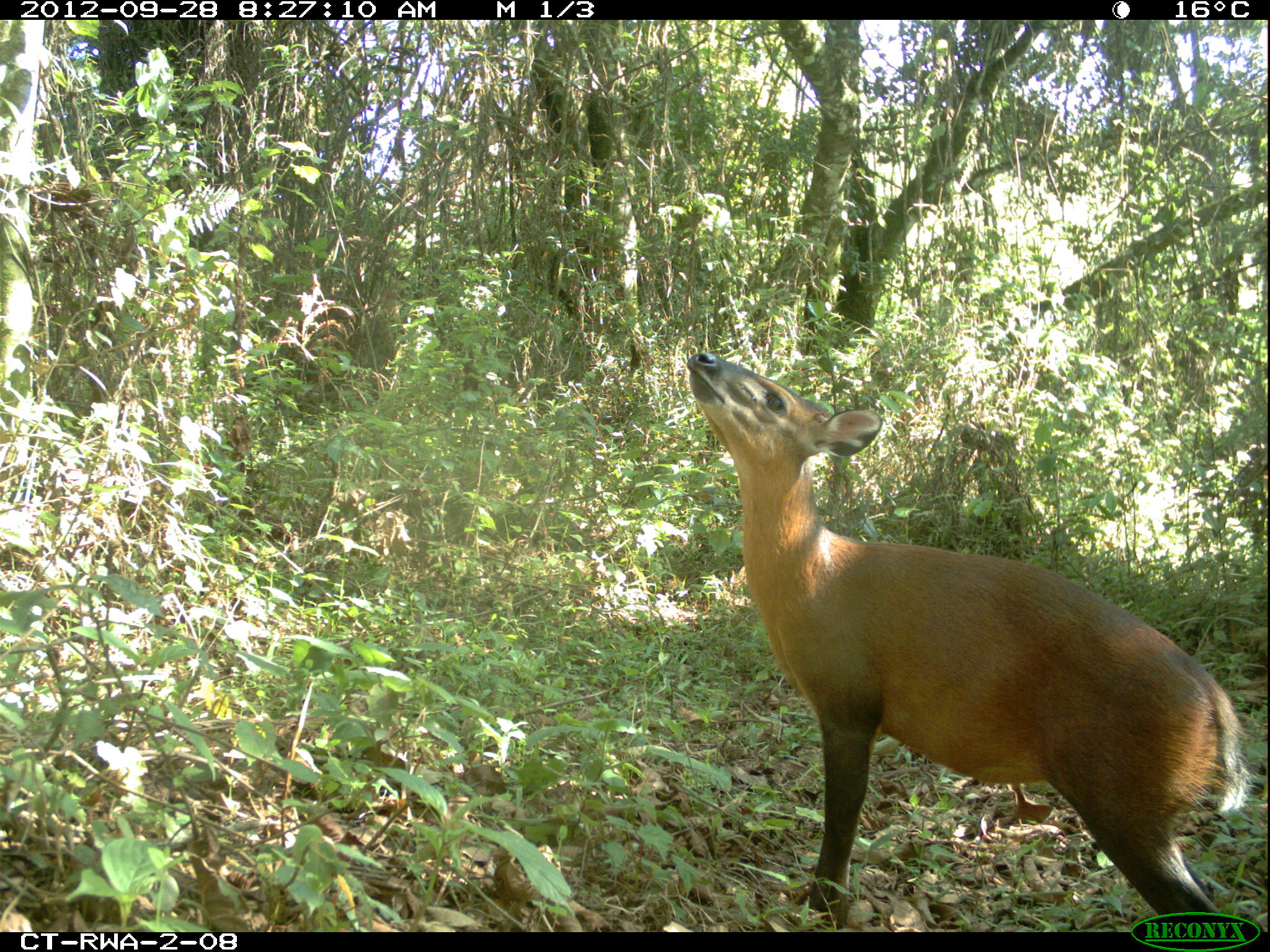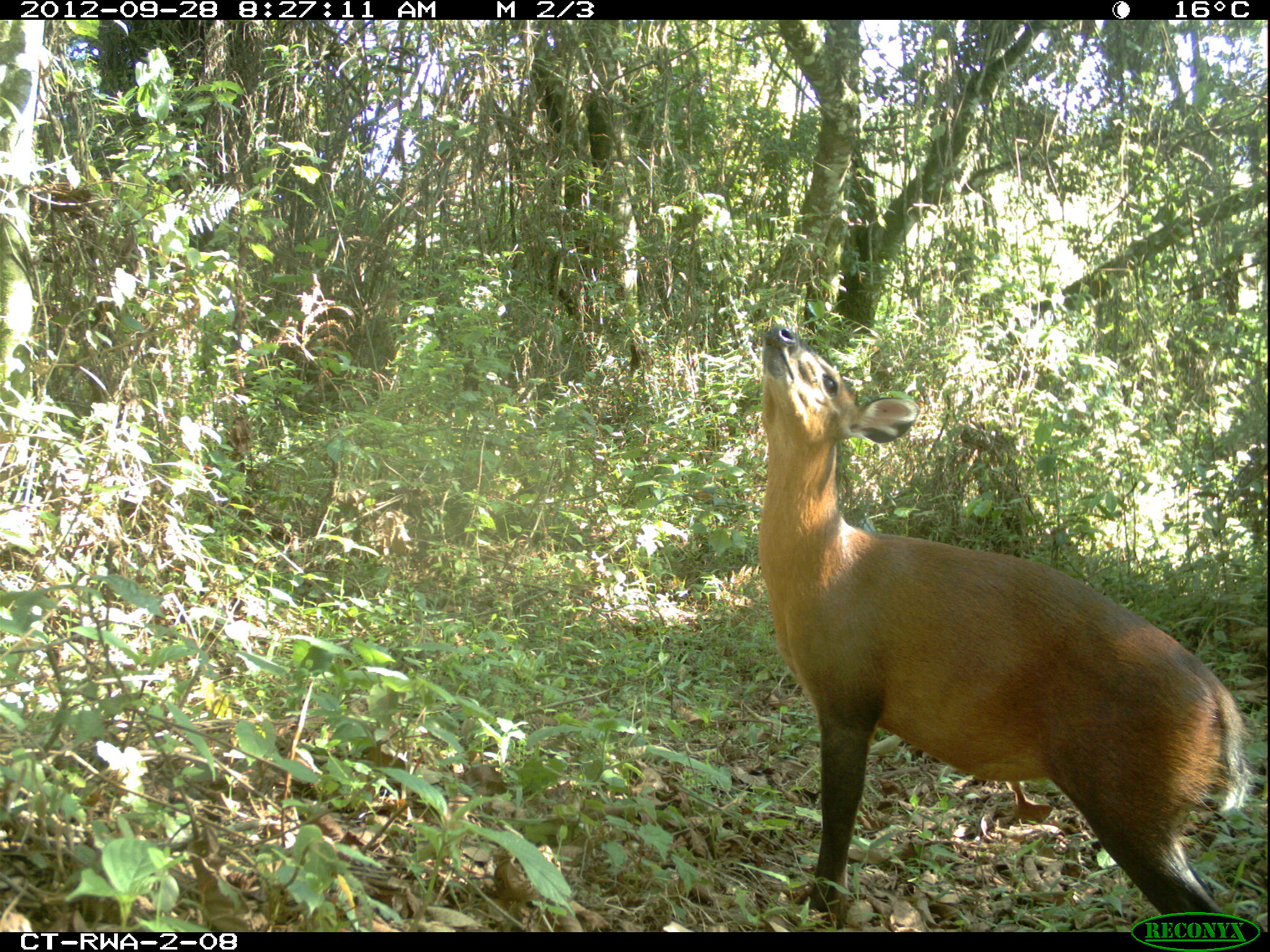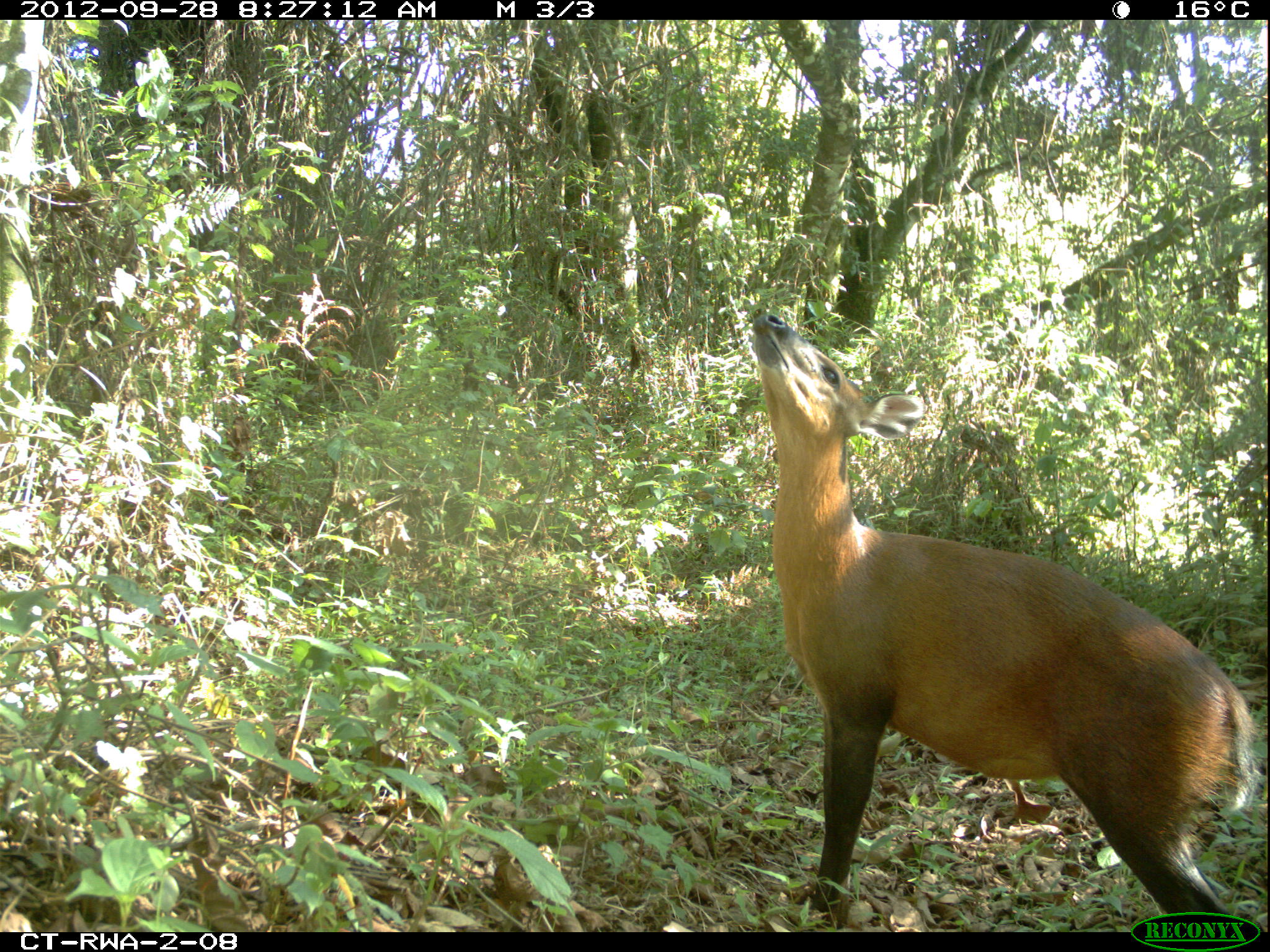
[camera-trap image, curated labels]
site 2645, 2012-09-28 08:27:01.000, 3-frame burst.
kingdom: Animalia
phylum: Chordata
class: Mammalia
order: Artiodactyla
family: Bovidae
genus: Cephalophus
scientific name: Cephalophus nigrifrons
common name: black-fronted duiker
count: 2